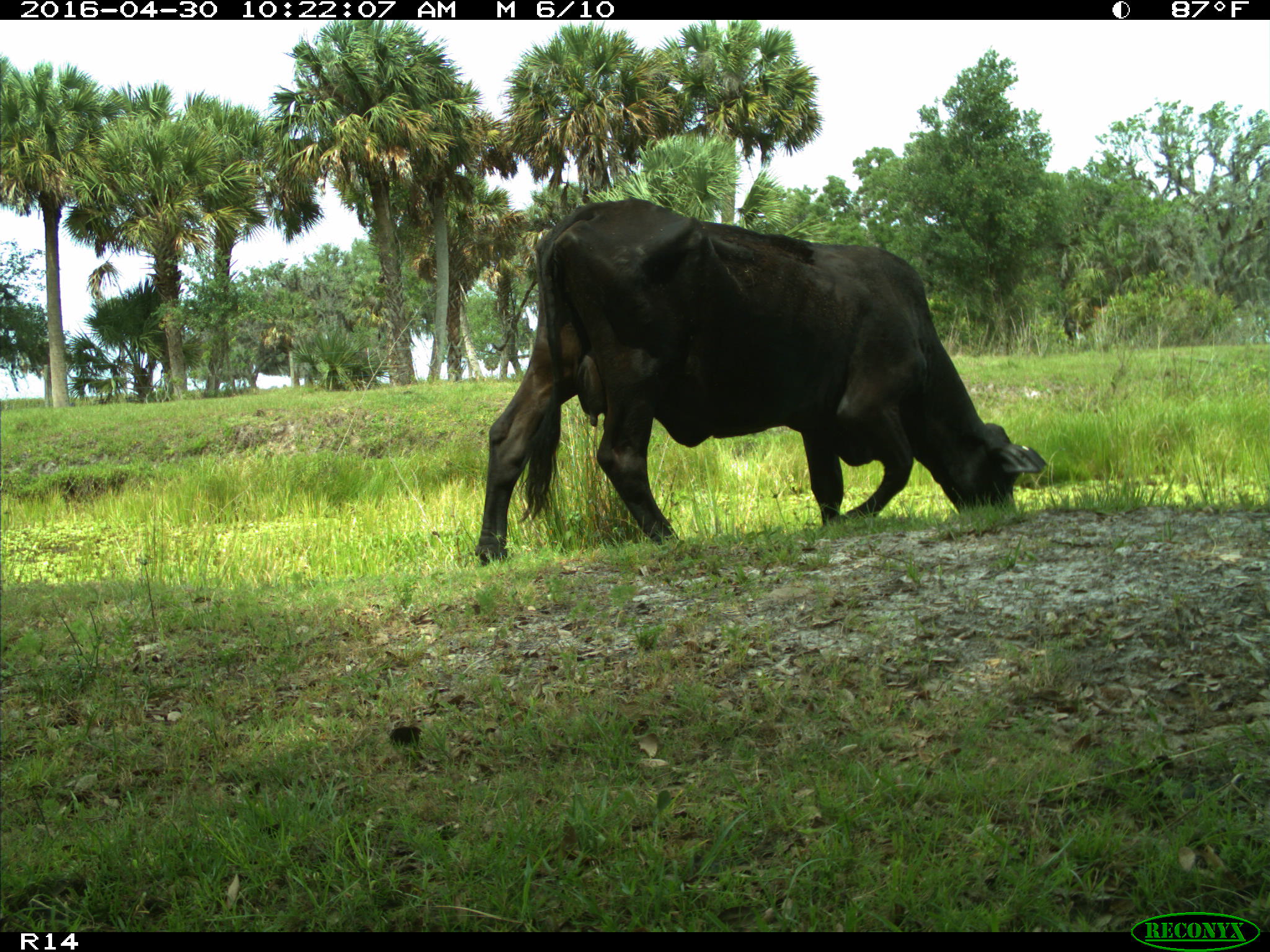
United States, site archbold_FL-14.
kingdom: Animalia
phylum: Chordata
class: Mammalia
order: Artiodactyla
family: Bovidae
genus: Bos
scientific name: Bos taurus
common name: domestic cow